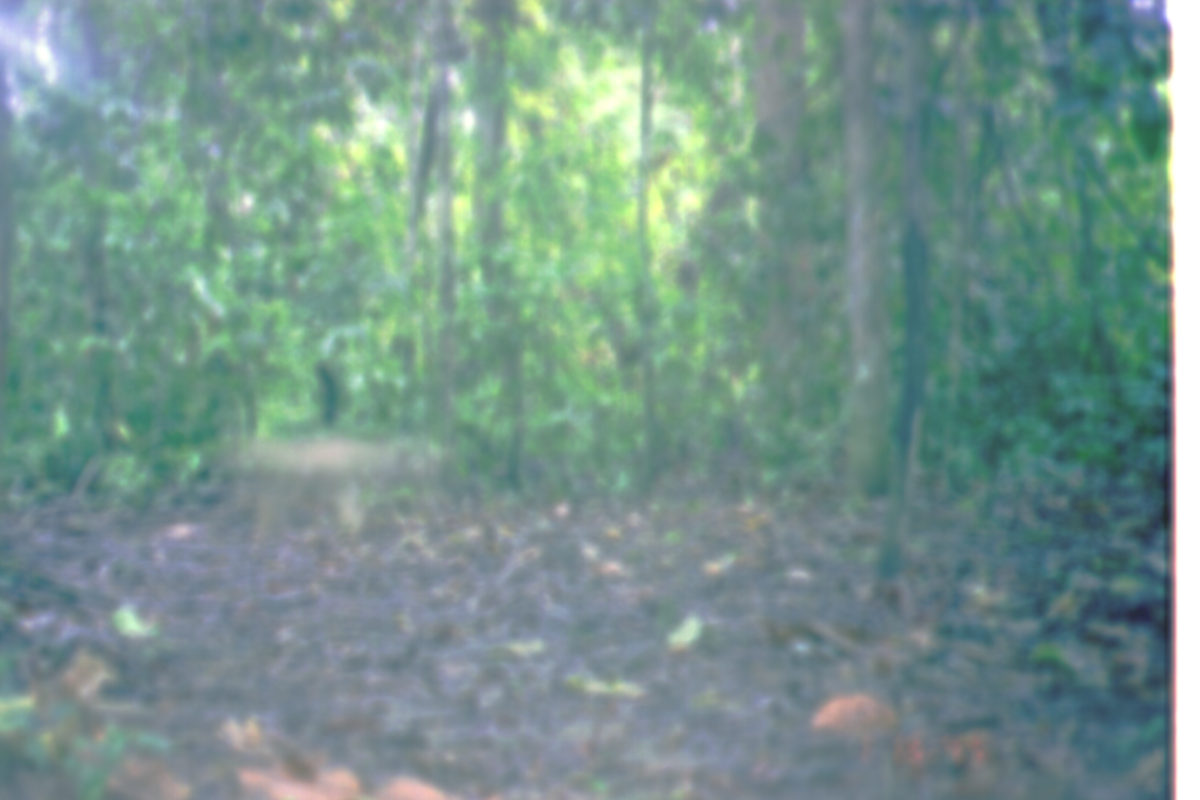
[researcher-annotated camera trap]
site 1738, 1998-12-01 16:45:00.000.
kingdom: Animalia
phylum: Chordata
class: Mammalia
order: Primates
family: Cercopithecidae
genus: Macaca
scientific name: Macaca nemestrina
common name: southern pig-tailed macaque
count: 1